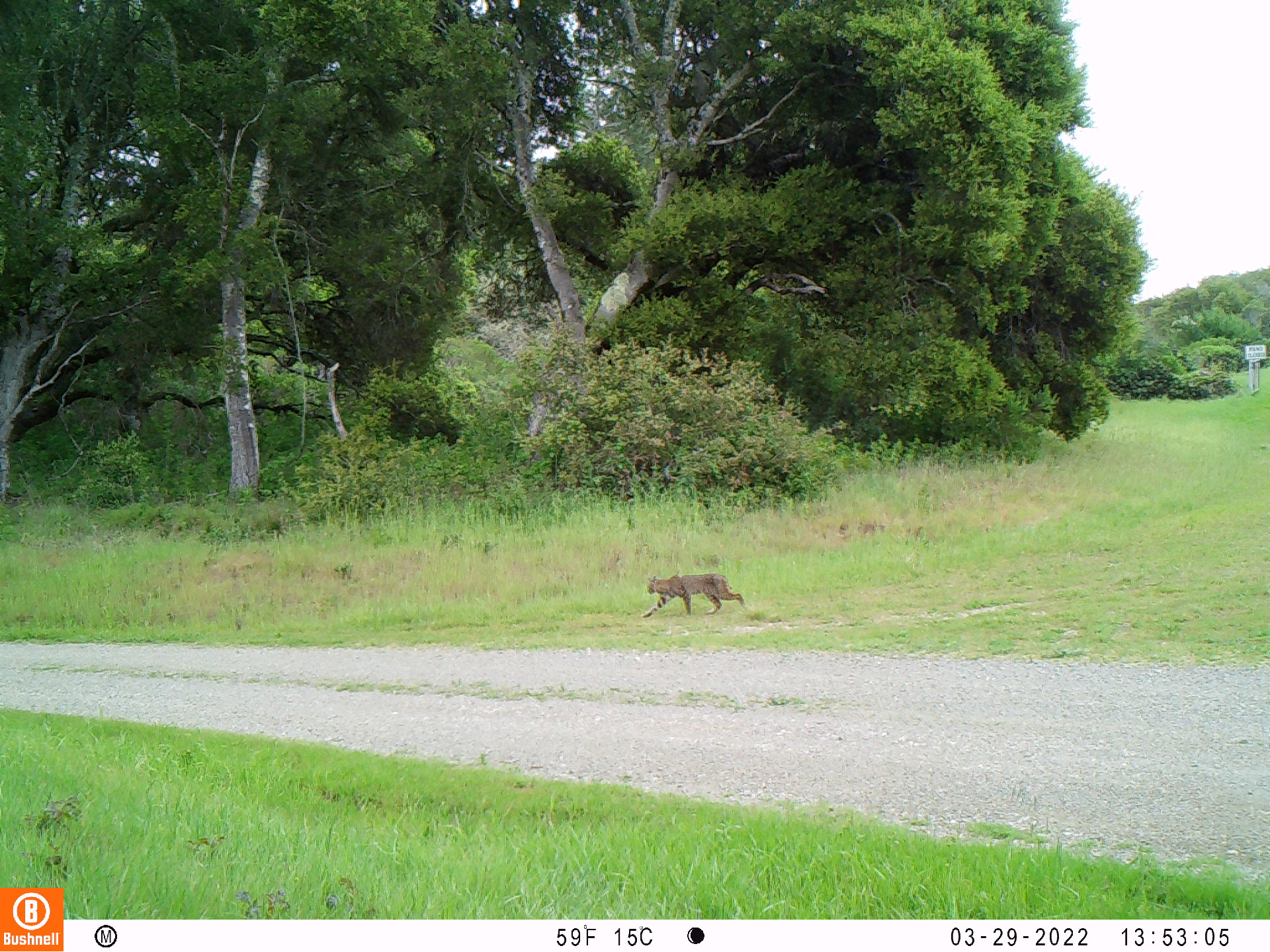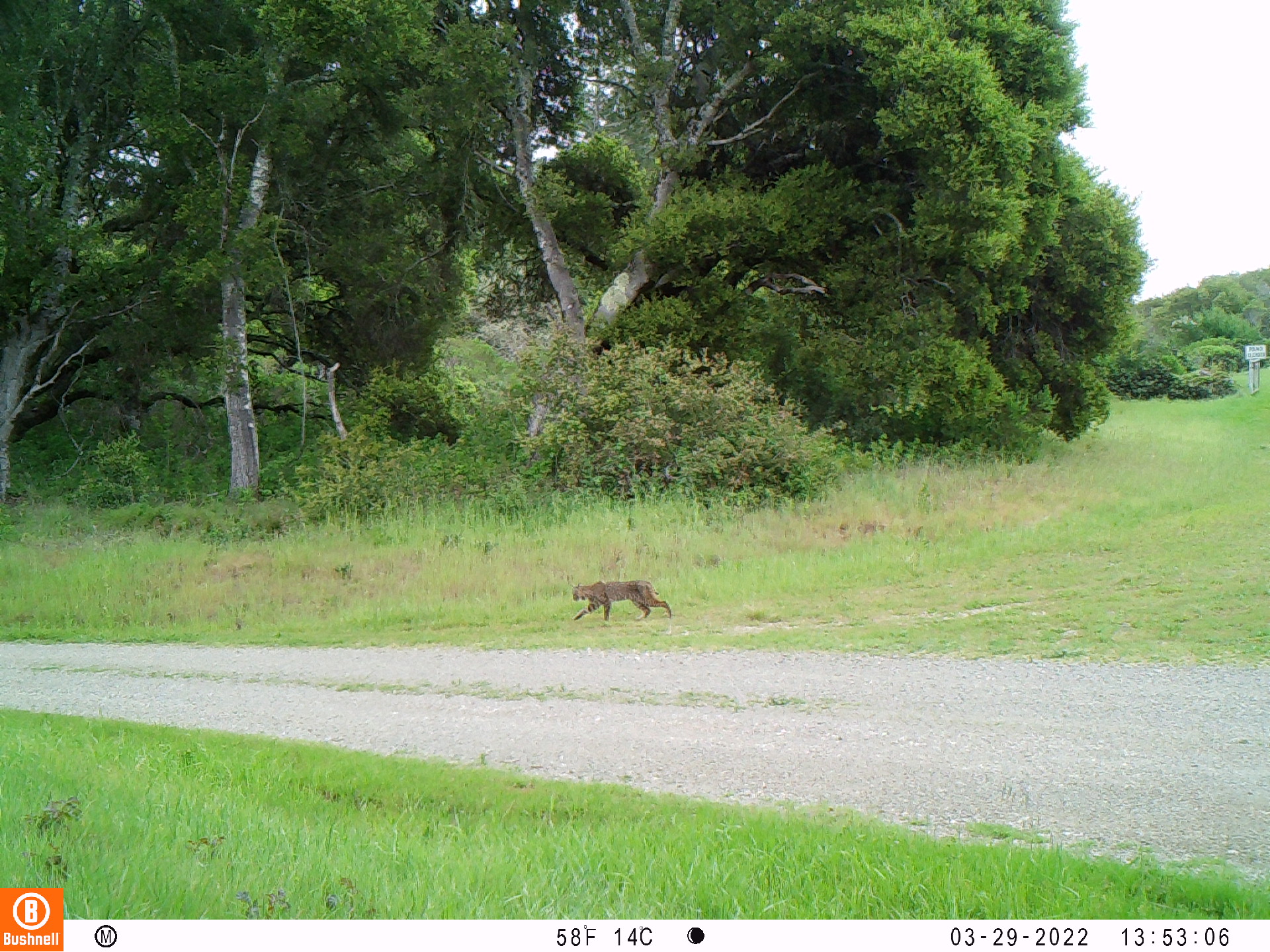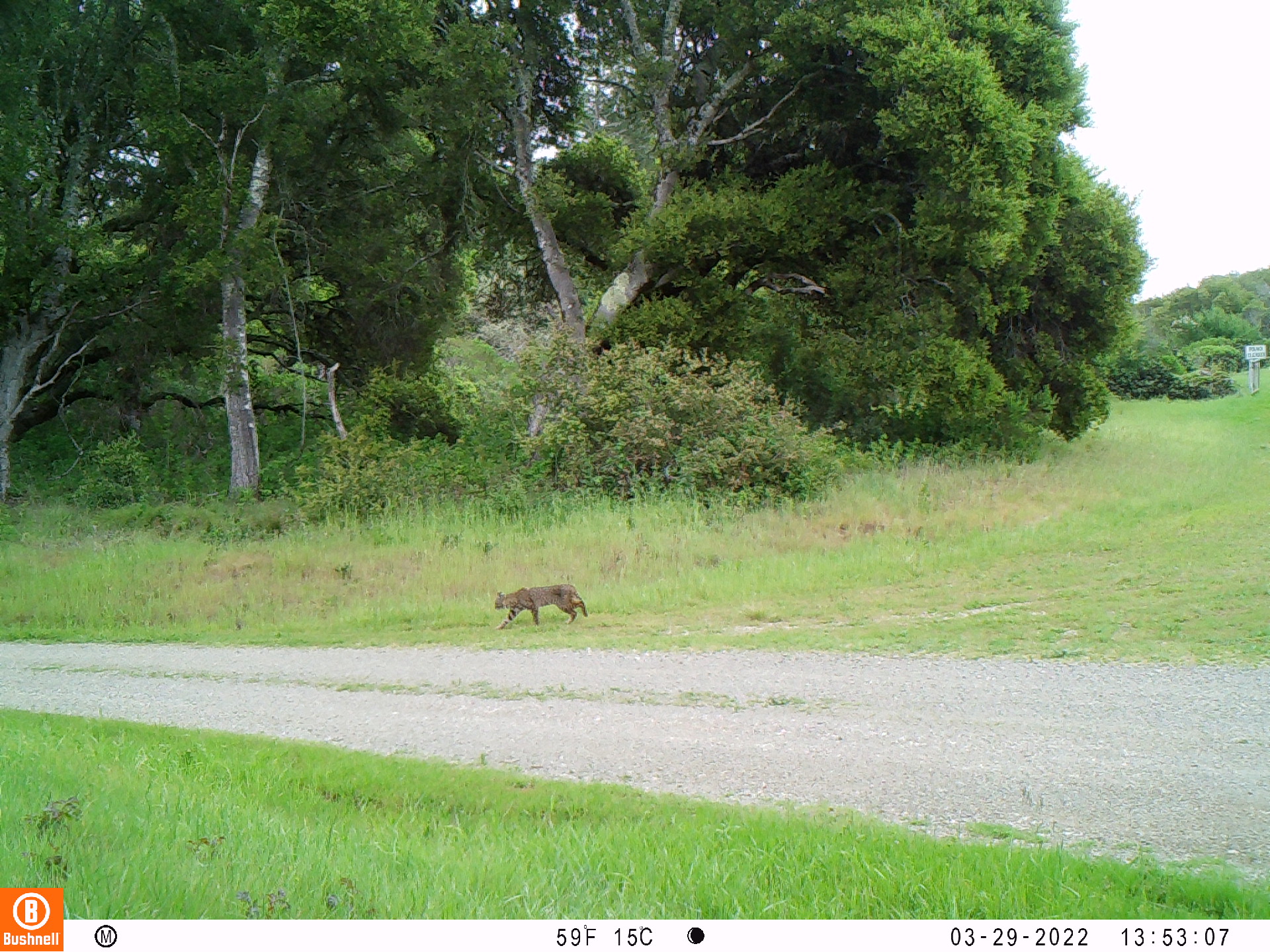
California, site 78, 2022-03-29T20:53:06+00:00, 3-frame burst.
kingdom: Animalia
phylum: Chordata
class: Mammalia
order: Carnivora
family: Felidae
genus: Lynx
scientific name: Lynx rufus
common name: bobcat